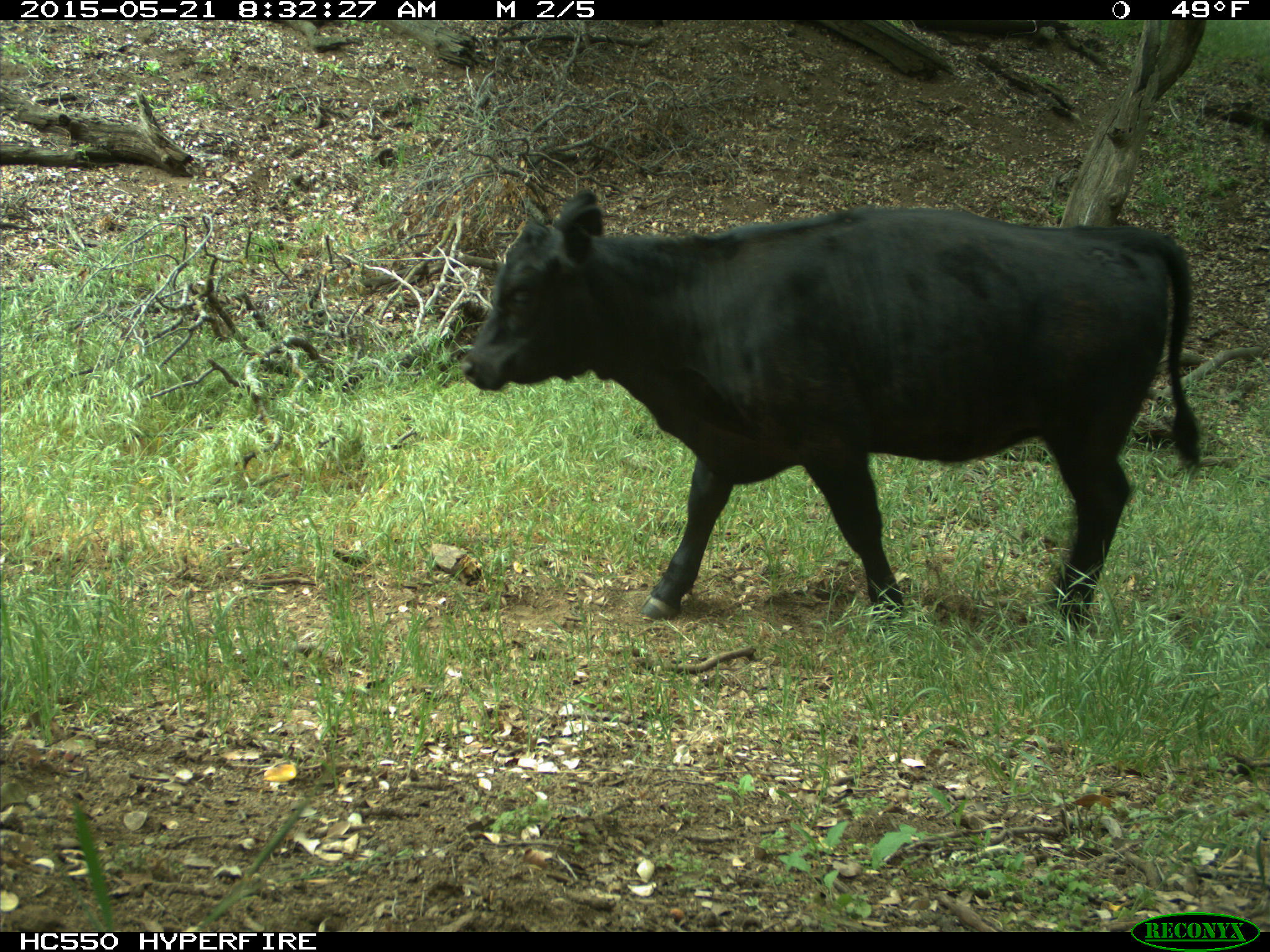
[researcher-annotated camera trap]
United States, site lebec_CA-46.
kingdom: Animalia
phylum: Chordata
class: Mammalia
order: Artiodactyla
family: Bovidae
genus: Bos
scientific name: Bos taurus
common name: domestic cow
Bos taurus (domestic cow).